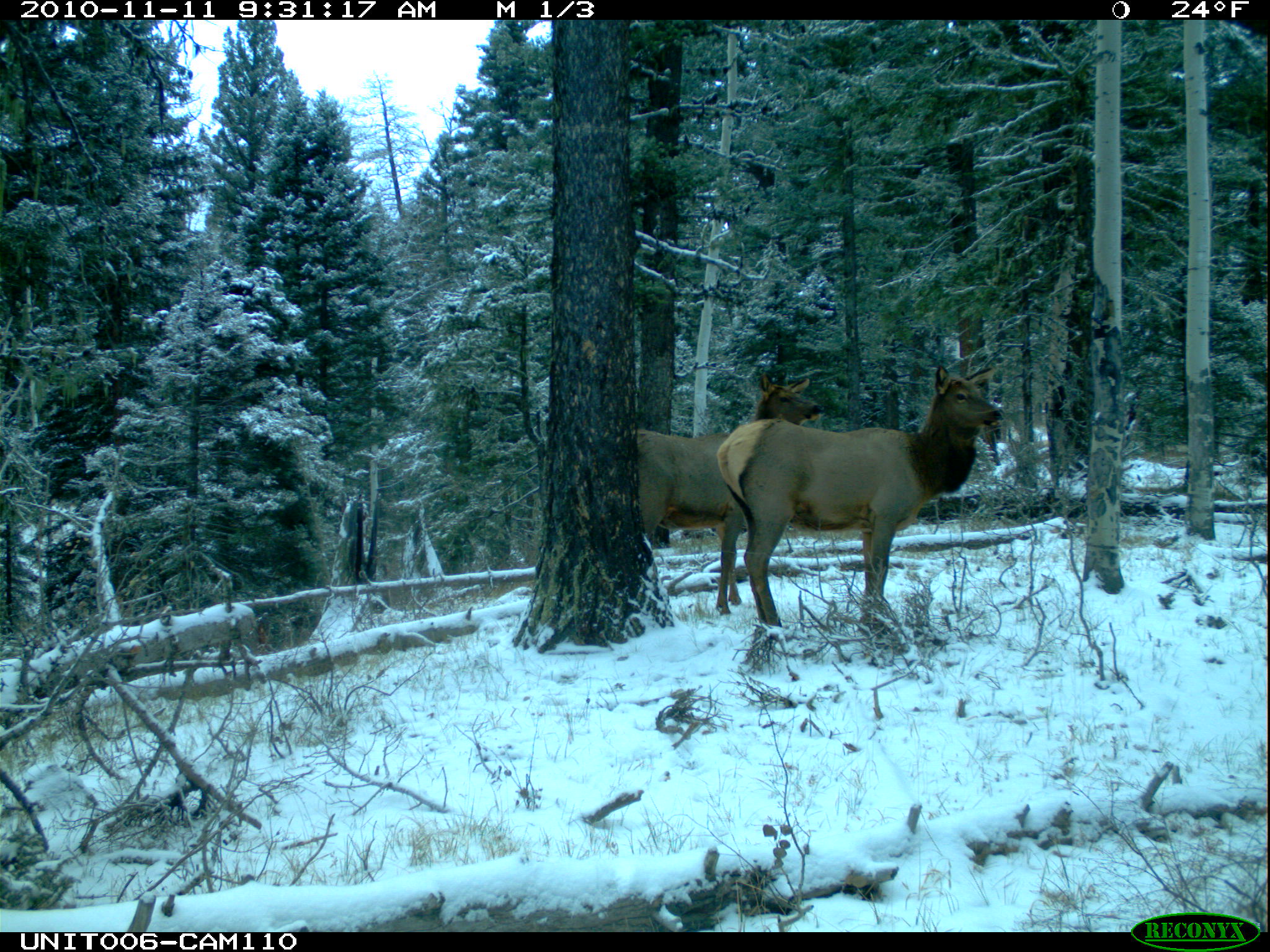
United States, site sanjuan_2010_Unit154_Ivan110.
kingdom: Animalia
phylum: Chordata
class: Mammalia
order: Artiodactyla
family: Cervidae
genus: Cervus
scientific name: Cervus elaphus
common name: red deer